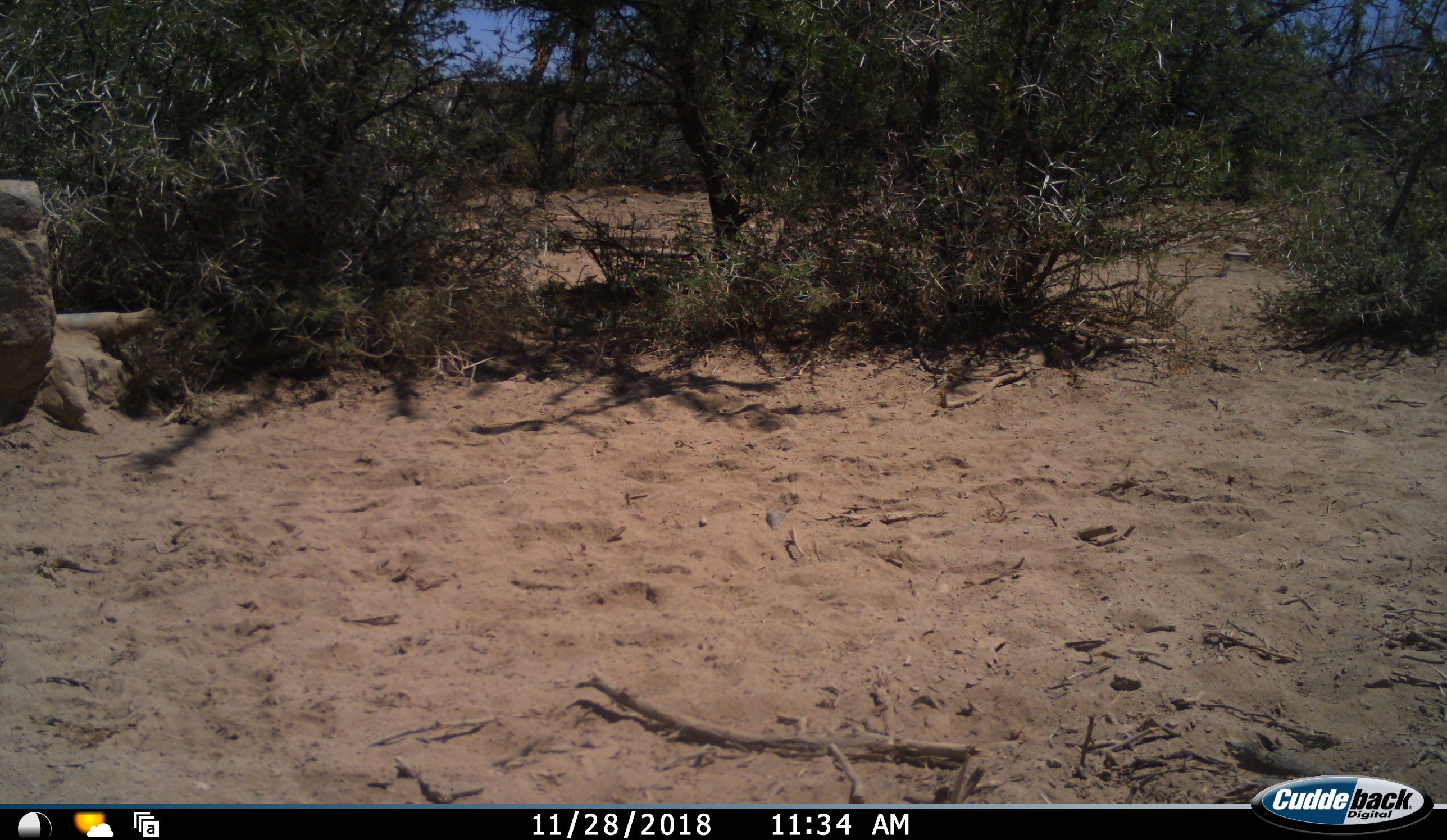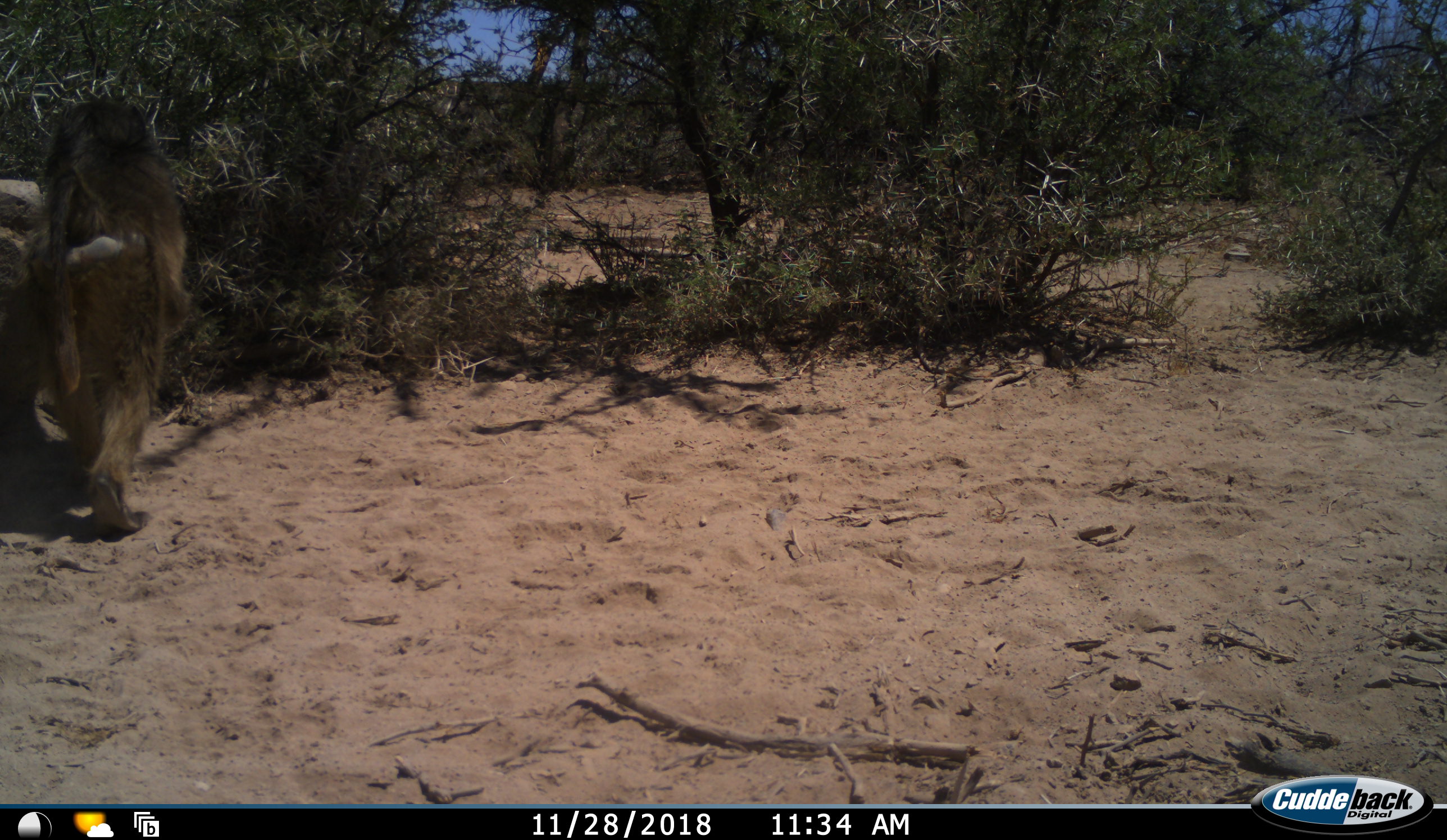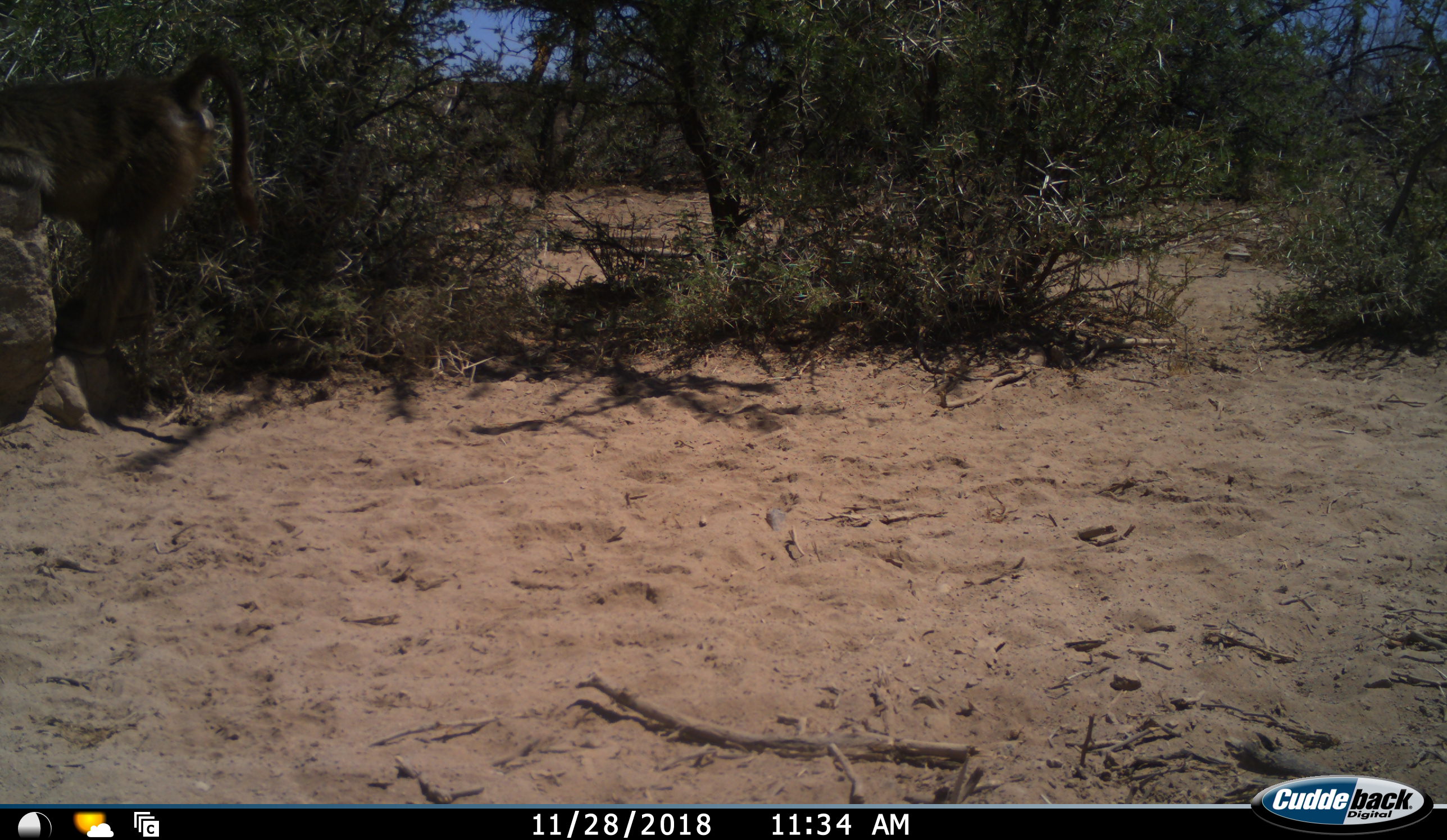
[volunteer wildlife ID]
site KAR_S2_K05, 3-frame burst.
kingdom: Animalia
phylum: Chordata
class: Mammalia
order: Primates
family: Cercopithecidae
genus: Papio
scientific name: Papio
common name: baboon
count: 1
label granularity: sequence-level